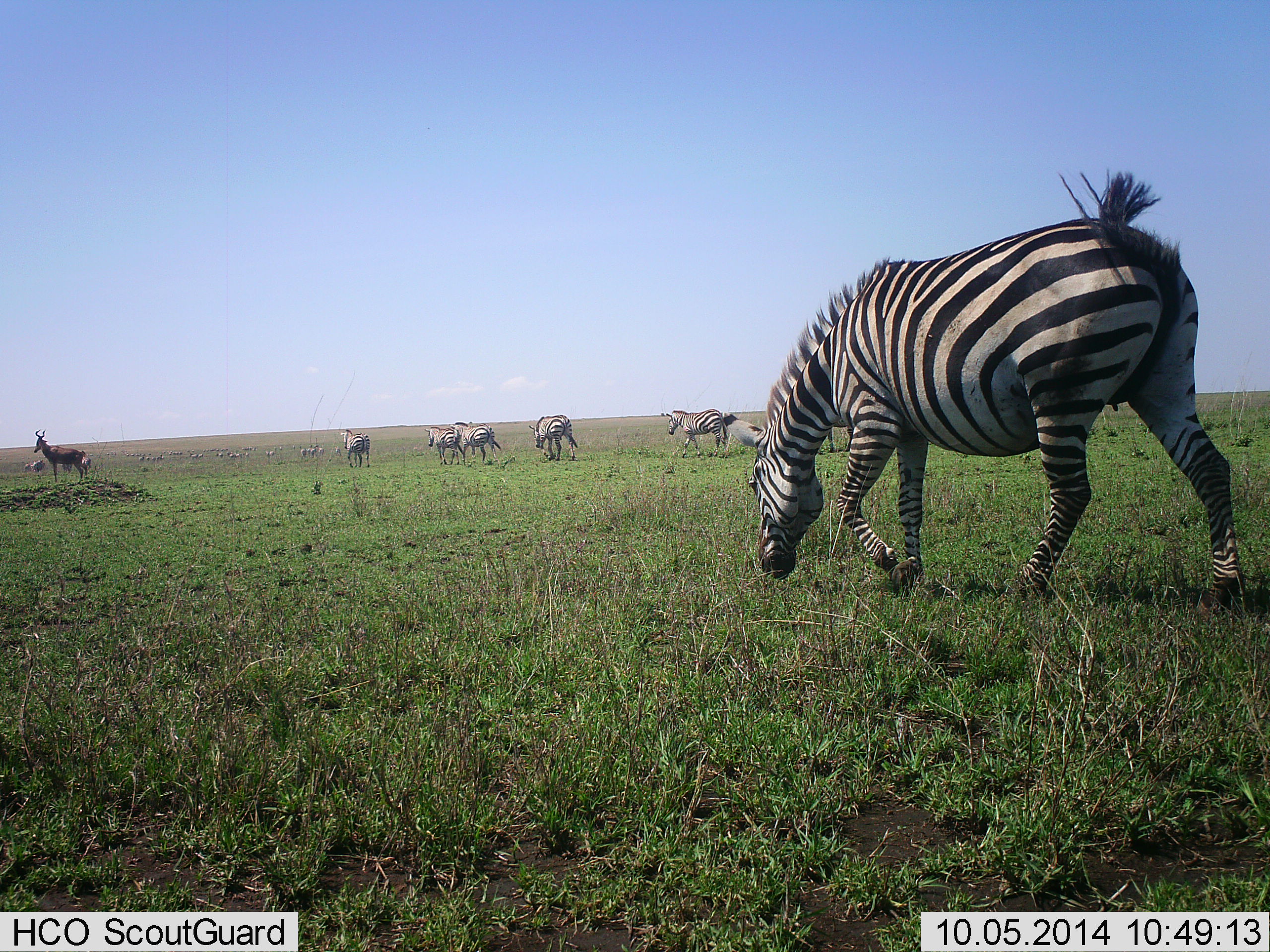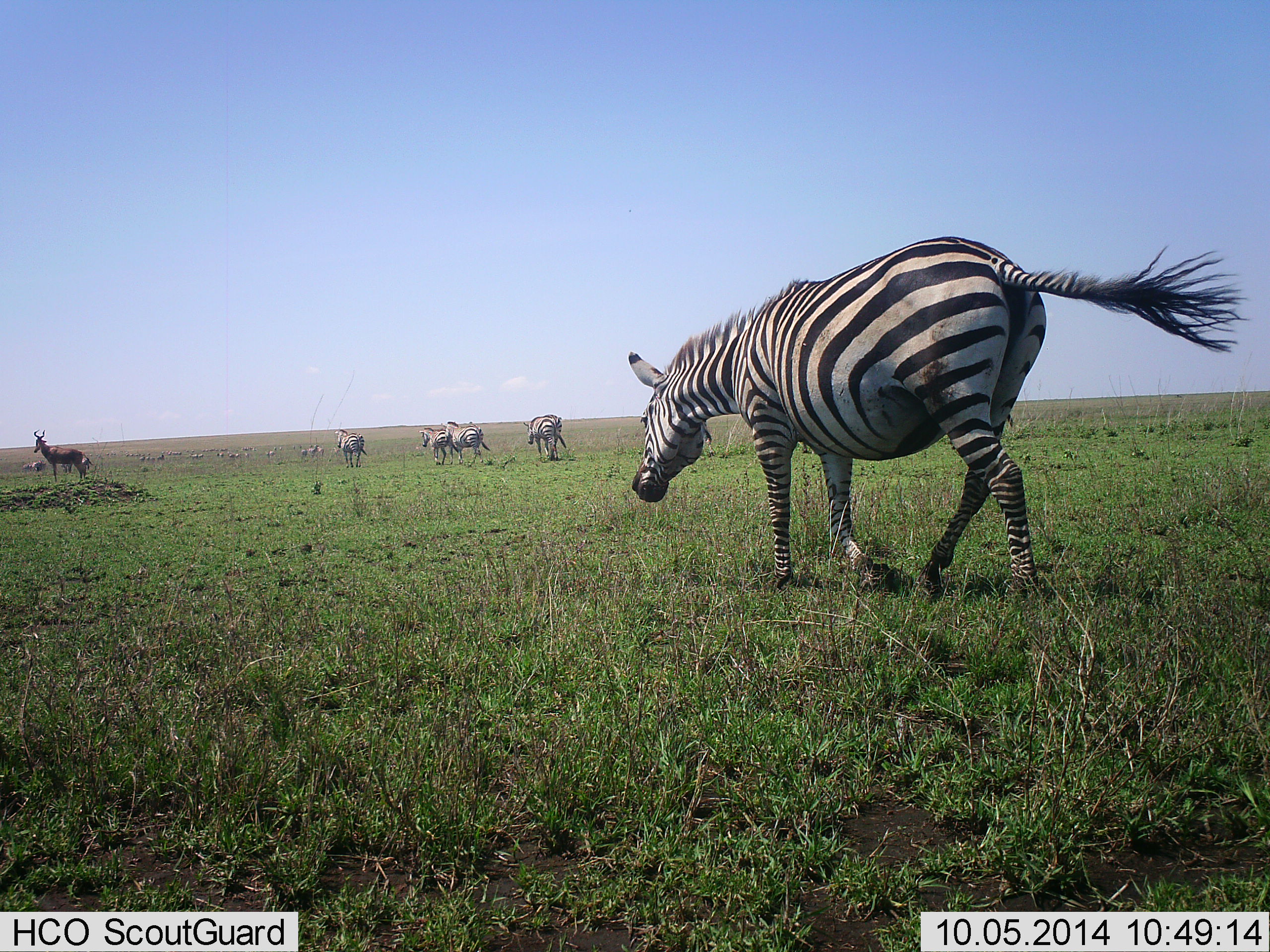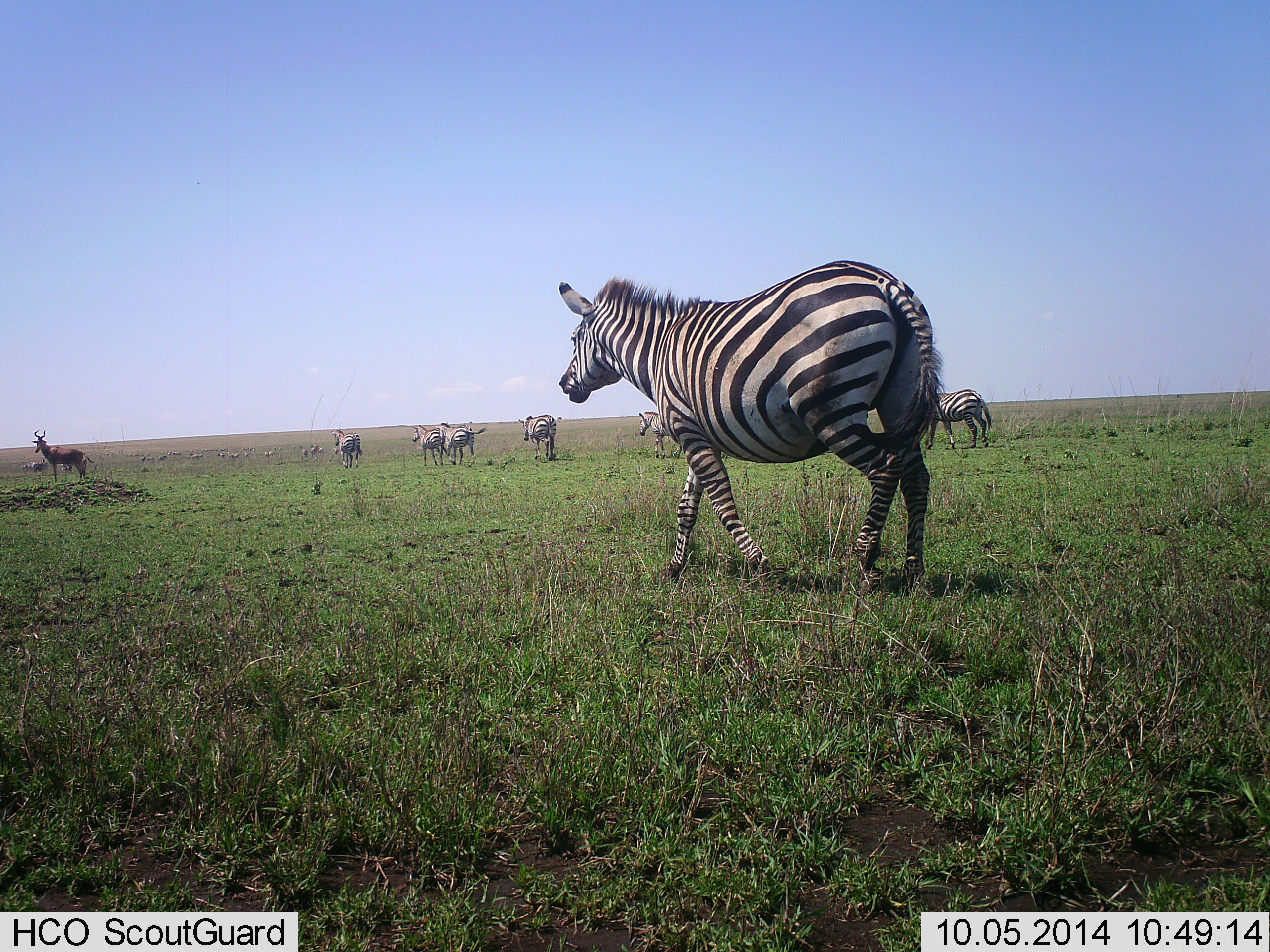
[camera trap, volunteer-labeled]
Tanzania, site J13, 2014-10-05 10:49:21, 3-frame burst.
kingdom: Animalia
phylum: Chordata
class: Mammalia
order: Artiodactyla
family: Bovidae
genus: Alcelaphus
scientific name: Alcelaphus buselaphus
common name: hartebeest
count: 1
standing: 100%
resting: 0%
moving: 0%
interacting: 0%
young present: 0%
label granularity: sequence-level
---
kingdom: Animalia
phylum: Chordata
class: Mammalia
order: Perissodactyla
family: Equidae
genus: Equus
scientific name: Equus quagga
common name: plains zebra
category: zebra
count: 7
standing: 5%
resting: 0%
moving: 95%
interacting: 0%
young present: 0%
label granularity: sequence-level